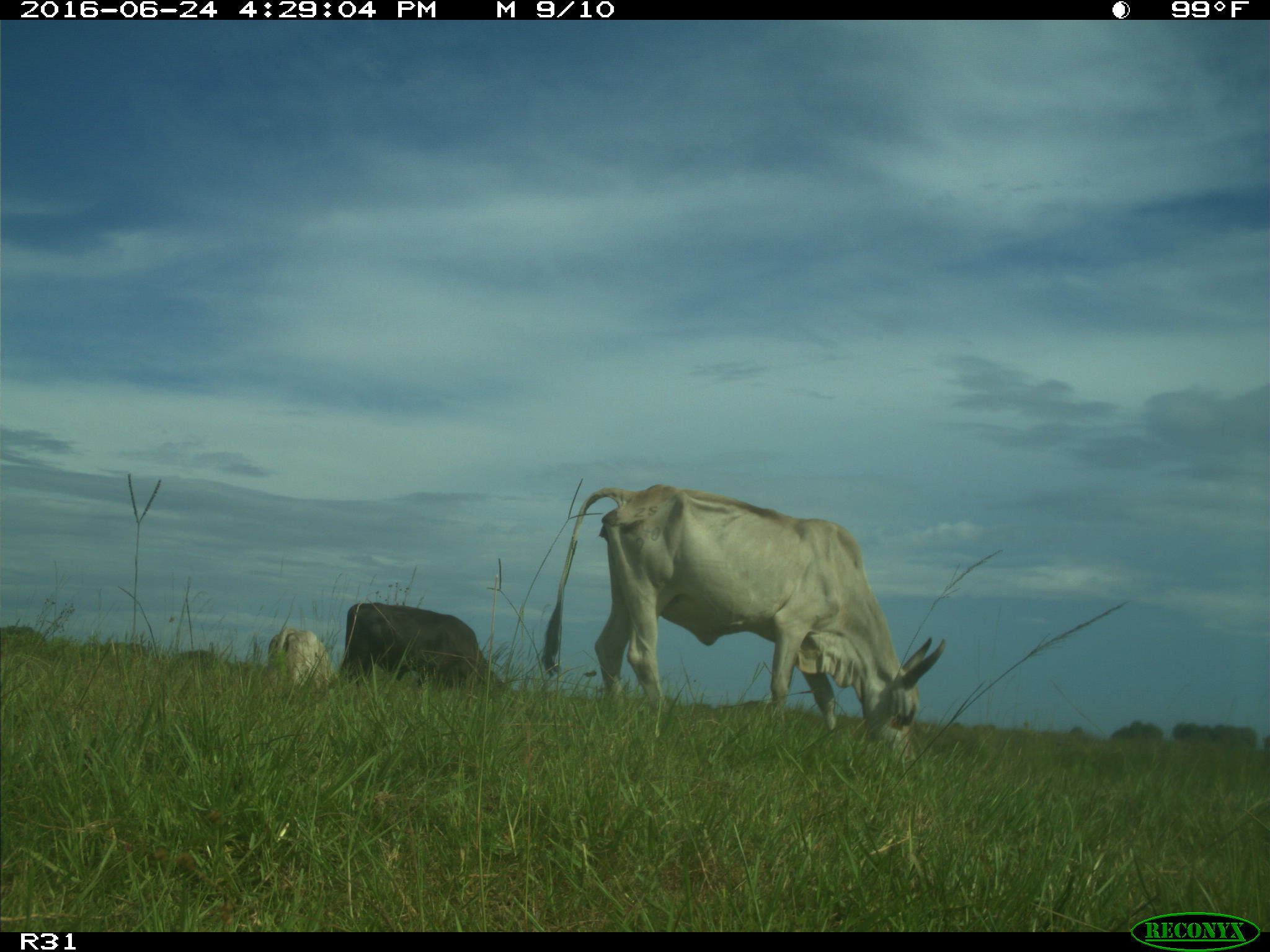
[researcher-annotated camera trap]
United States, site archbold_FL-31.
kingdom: Animalia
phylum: Chordata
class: Mammalia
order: Artiodactyla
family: Bovidae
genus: Bos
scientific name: Bos taurus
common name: domestic cow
Bos taurus (domestic cow).